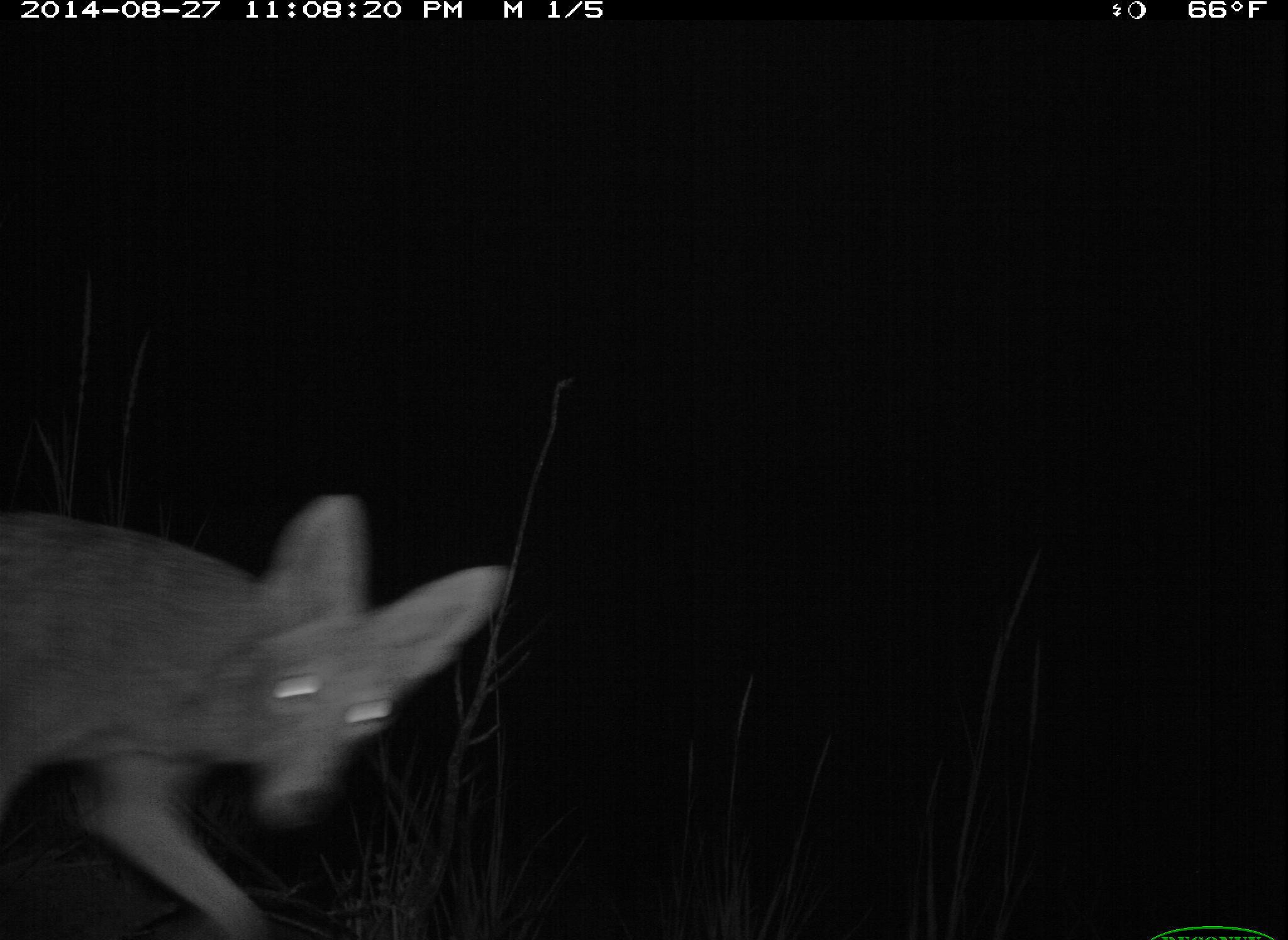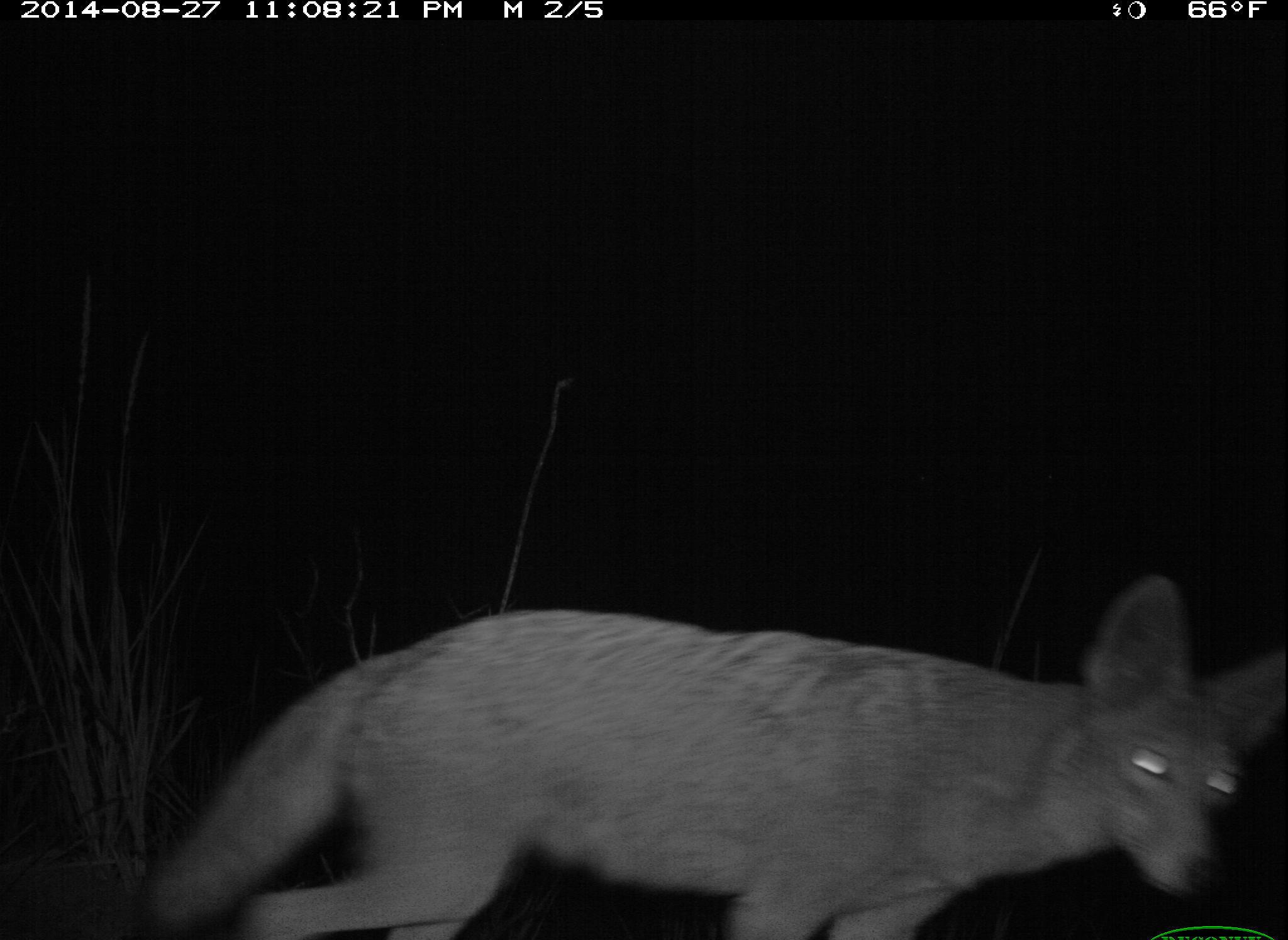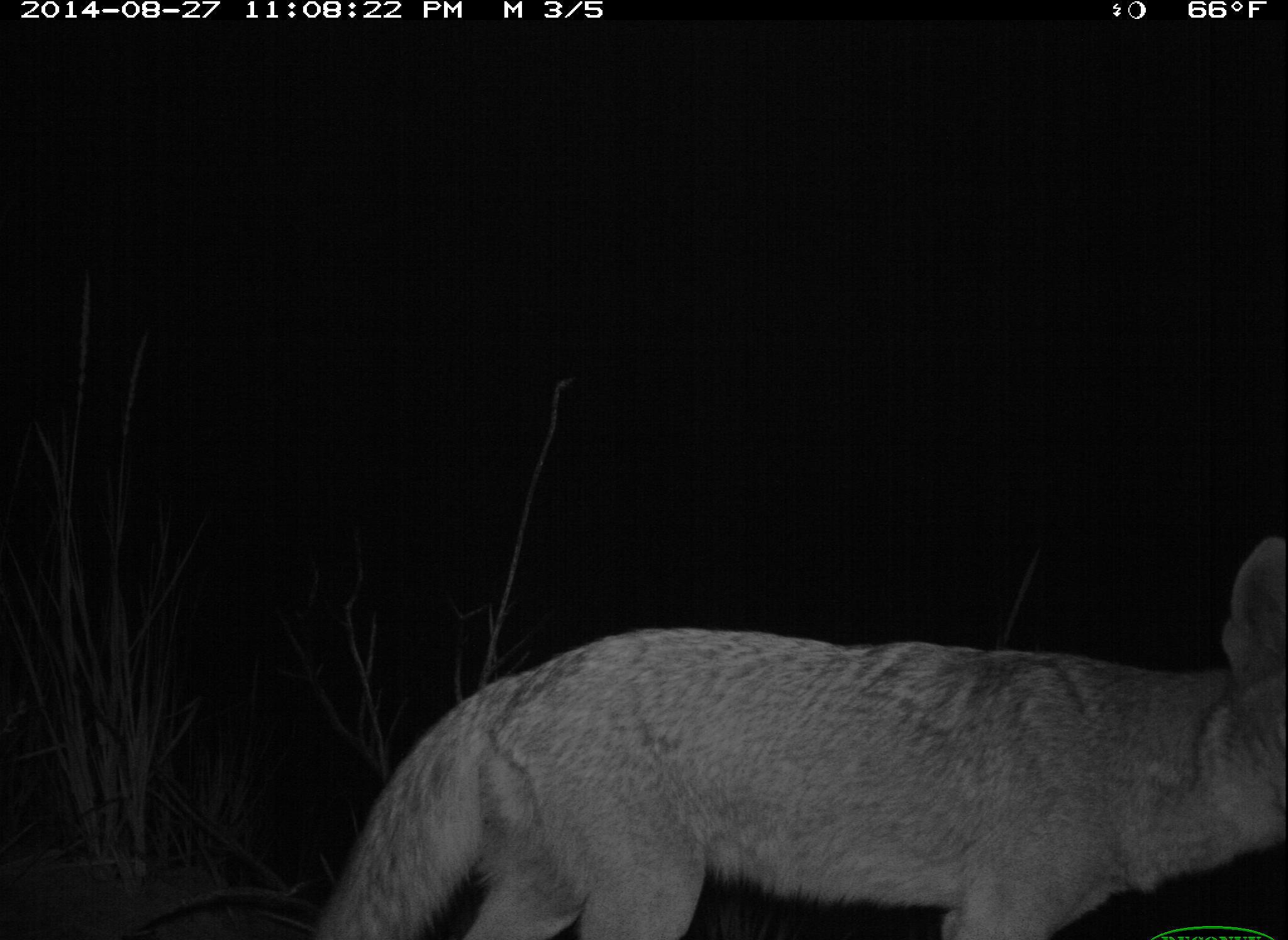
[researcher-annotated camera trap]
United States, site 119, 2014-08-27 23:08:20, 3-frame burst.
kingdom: Animalia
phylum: Chordata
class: Mammalia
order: Carnivora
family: Canidae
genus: Canis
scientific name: Canis latrans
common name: coyote